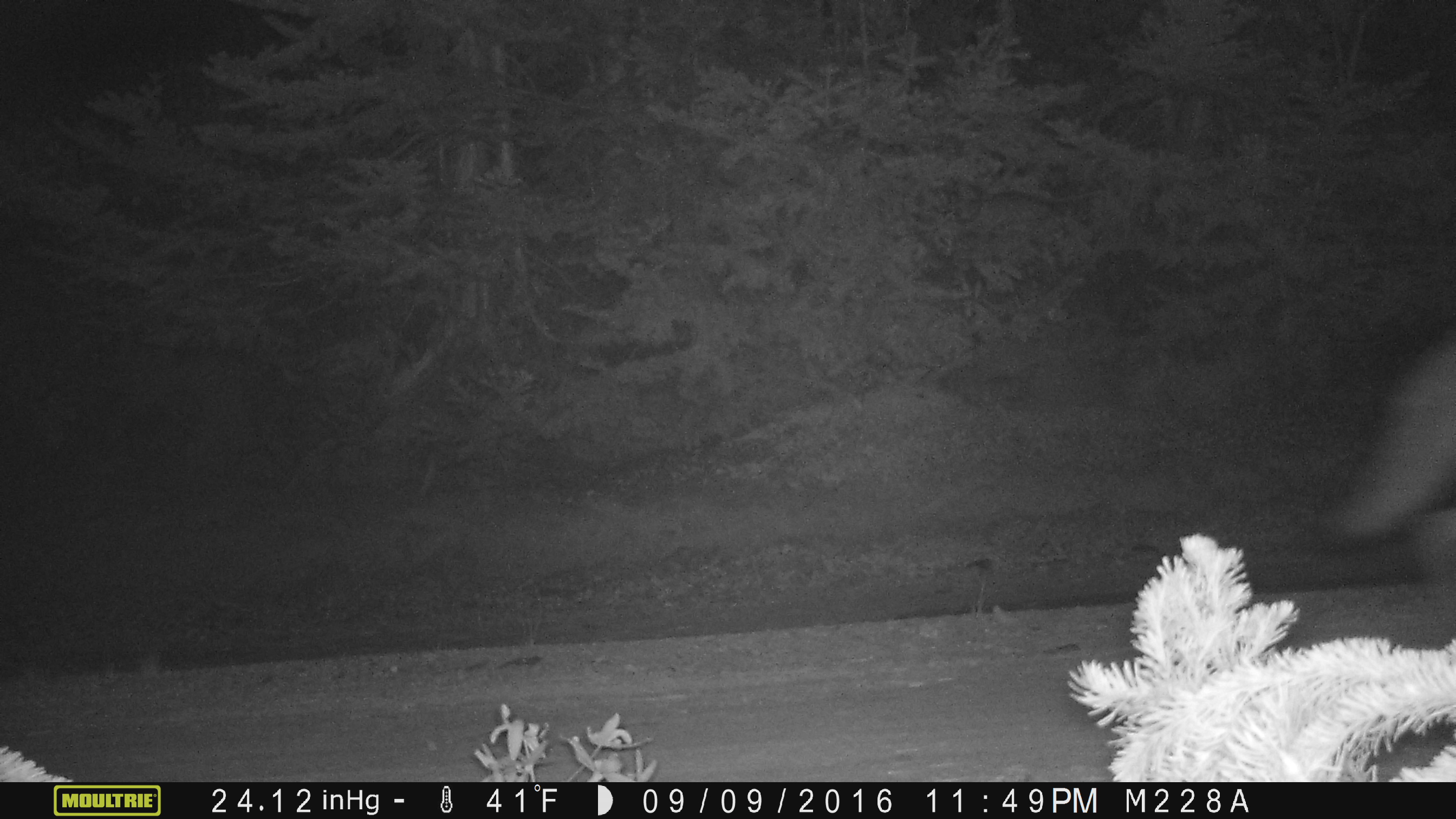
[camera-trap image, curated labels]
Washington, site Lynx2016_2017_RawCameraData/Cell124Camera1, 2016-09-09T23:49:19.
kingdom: Animalia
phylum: Chordata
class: Mammalia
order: Carnivora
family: Canidae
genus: Canis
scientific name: Canis latrans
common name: coyote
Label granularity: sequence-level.